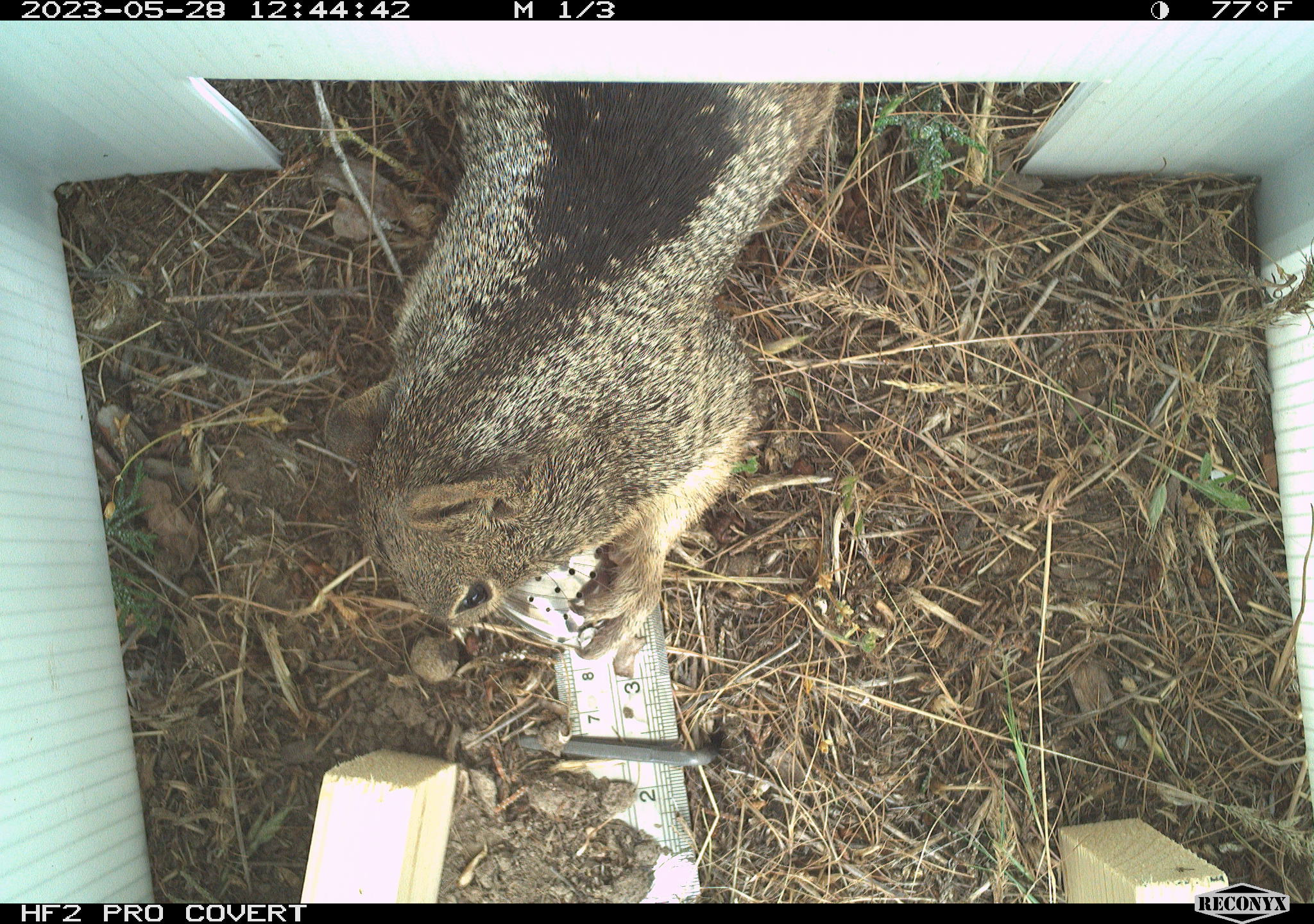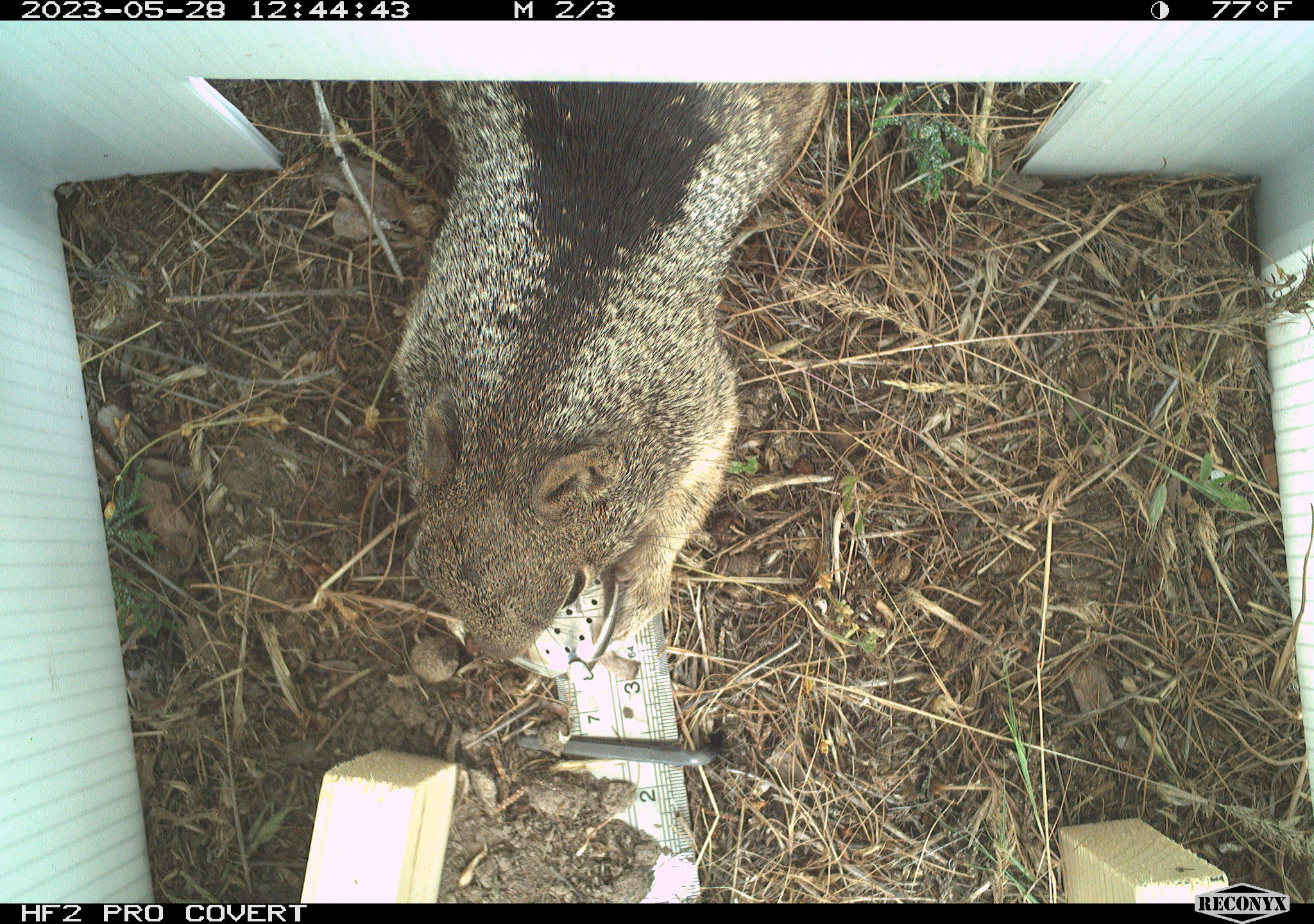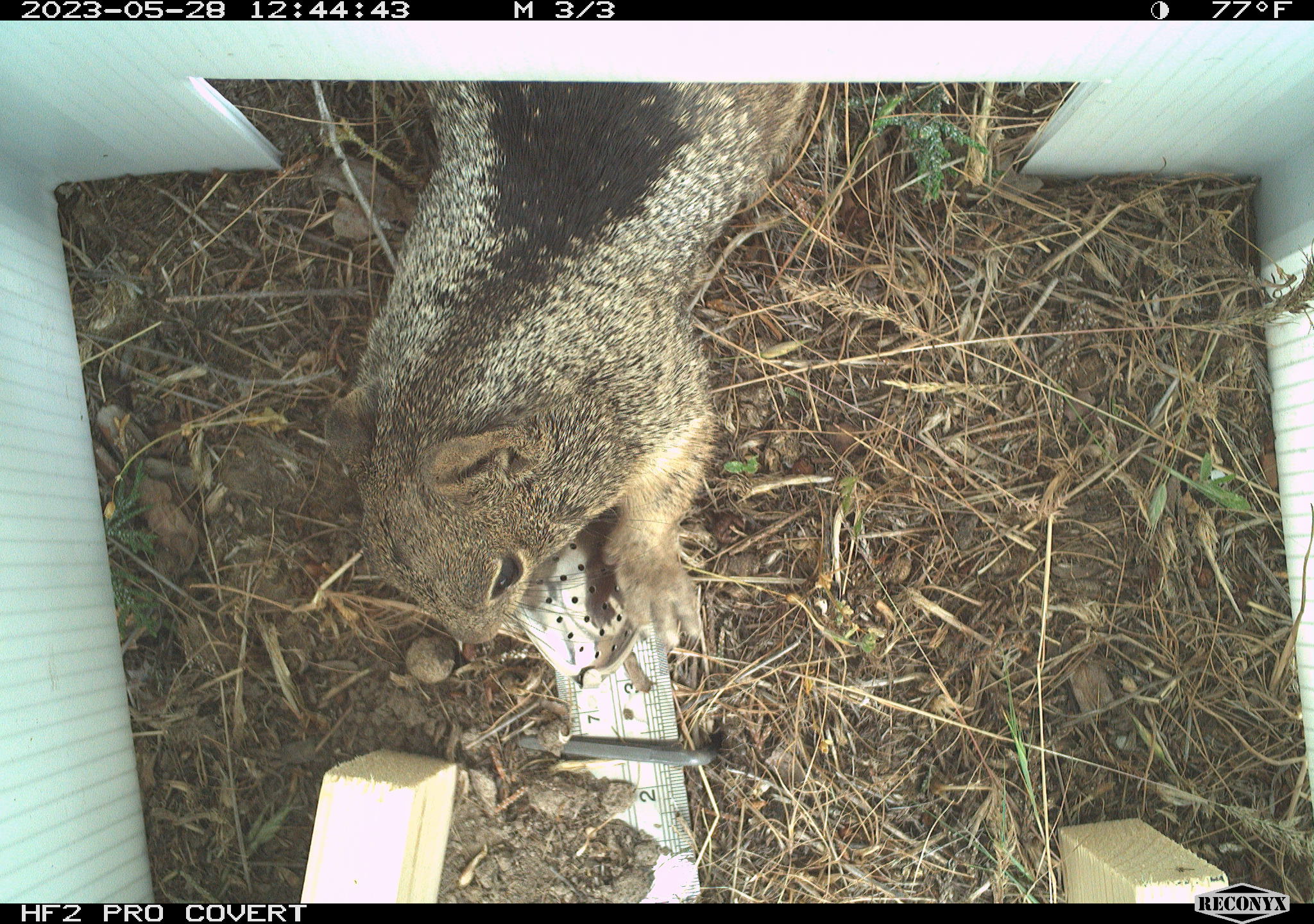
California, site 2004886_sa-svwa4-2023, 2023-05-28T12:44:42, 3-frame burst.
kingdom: Animalia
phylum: Chordata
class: Mammalia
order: Rodentia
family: Sciuridae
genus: Otospermophilus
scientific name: Otospermophilus beecheyi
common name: california ground squirrel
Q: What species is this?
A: California ground squirrel (Otospermophilus beecheyi).